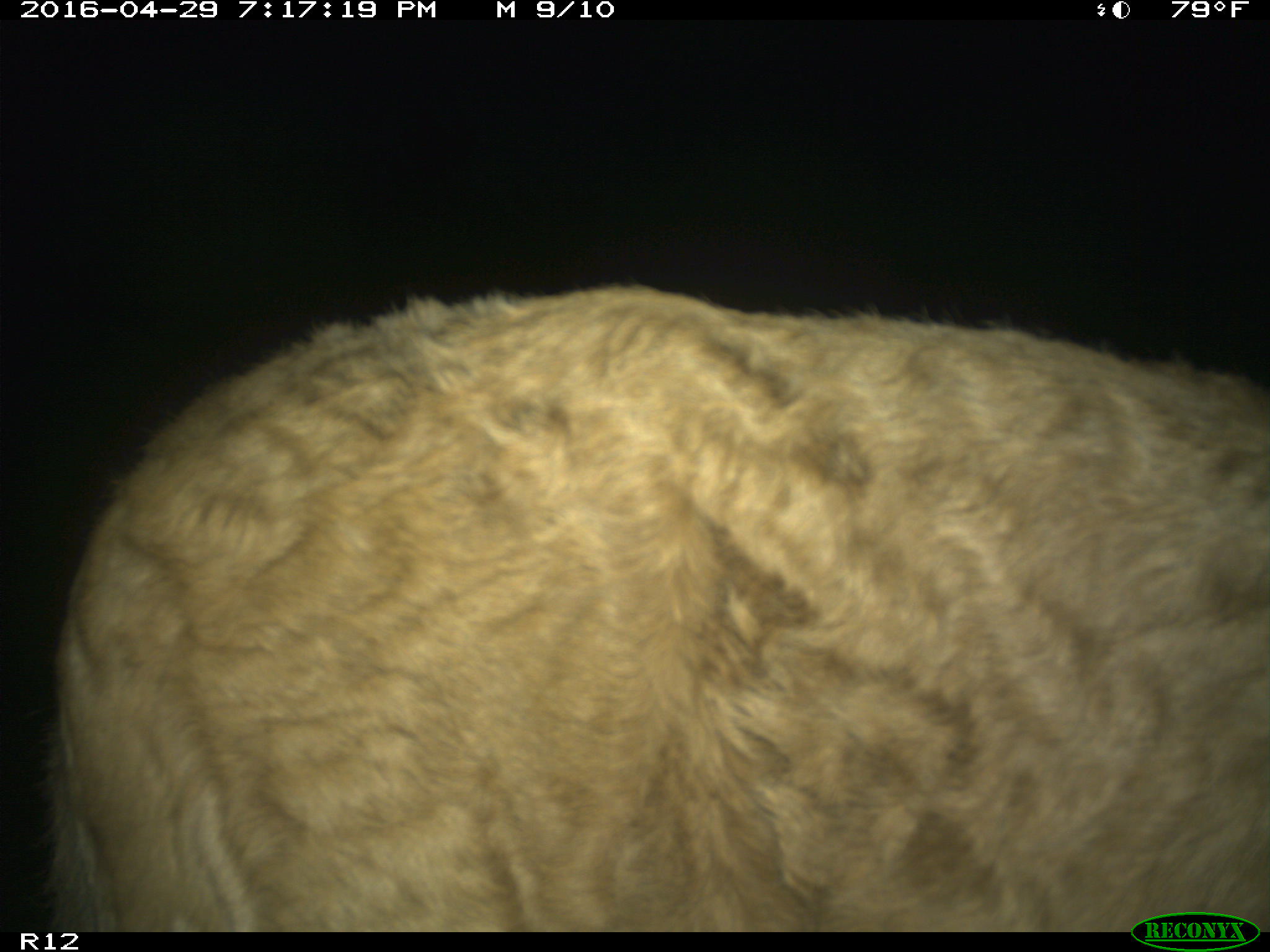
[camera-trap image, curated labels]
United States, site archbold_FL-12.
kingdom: Animalia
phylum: Chordata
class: Mammalia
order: Artiodactyla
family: Bovidae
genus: Bos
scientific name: Bos taurus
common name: domestic cow